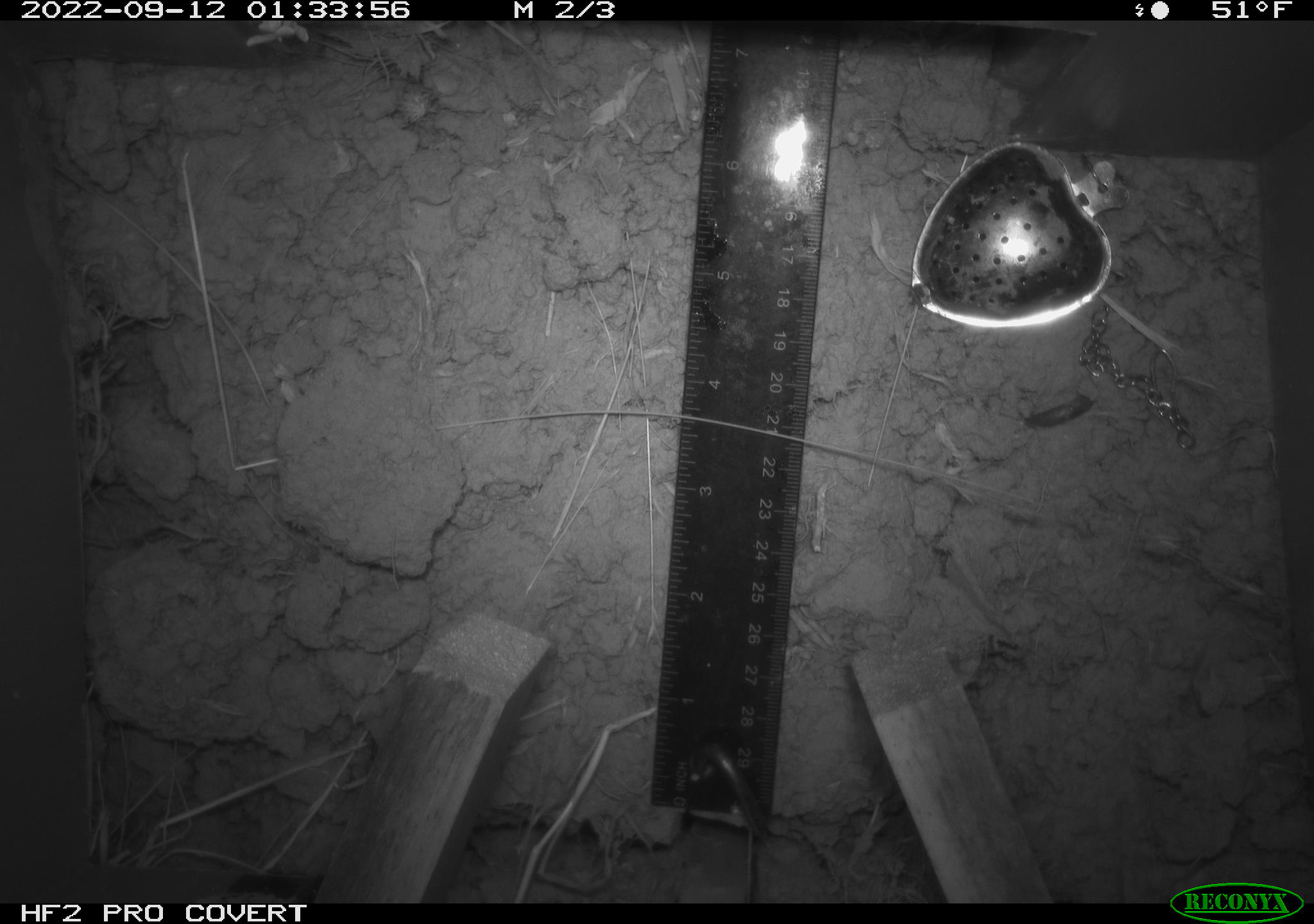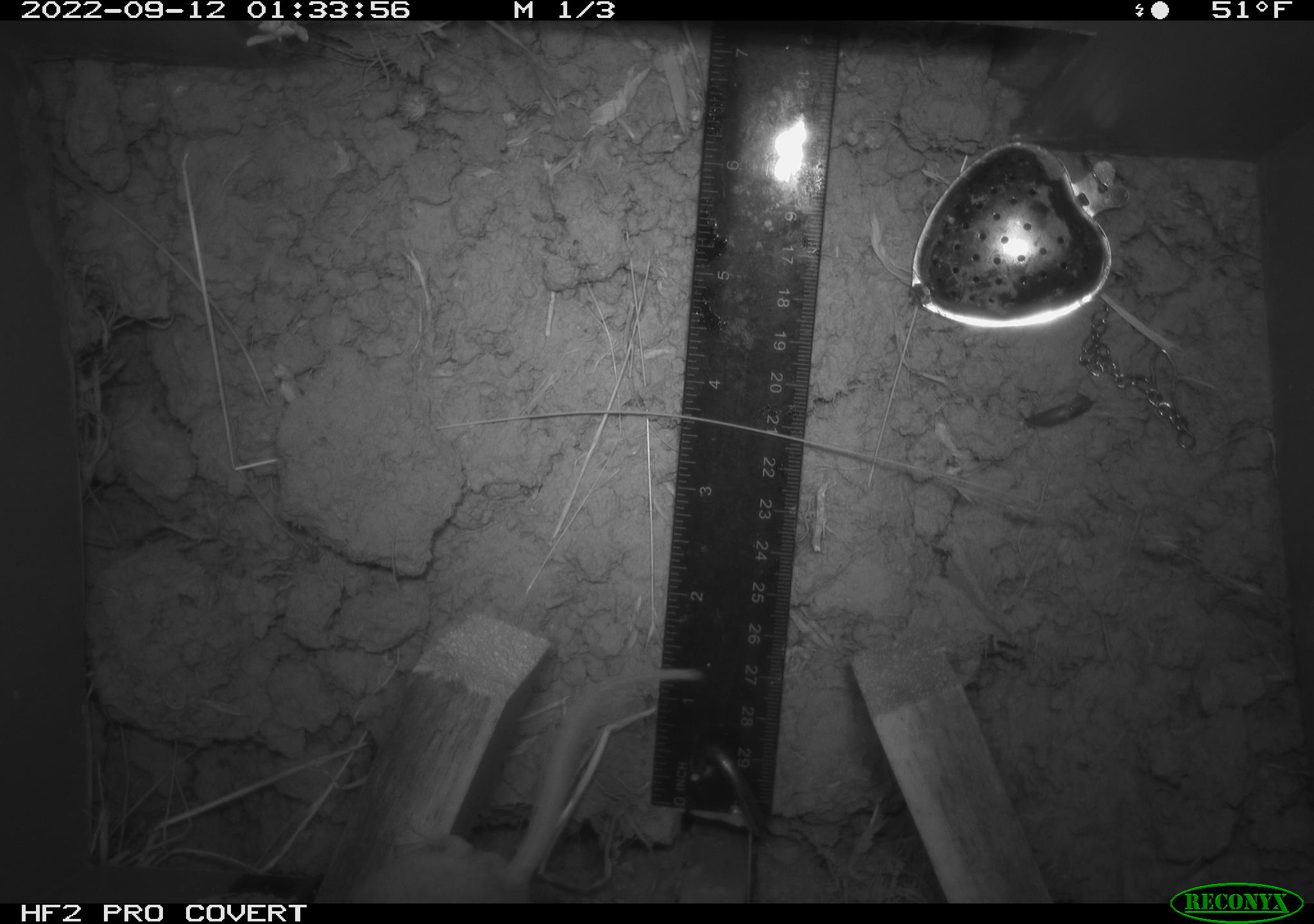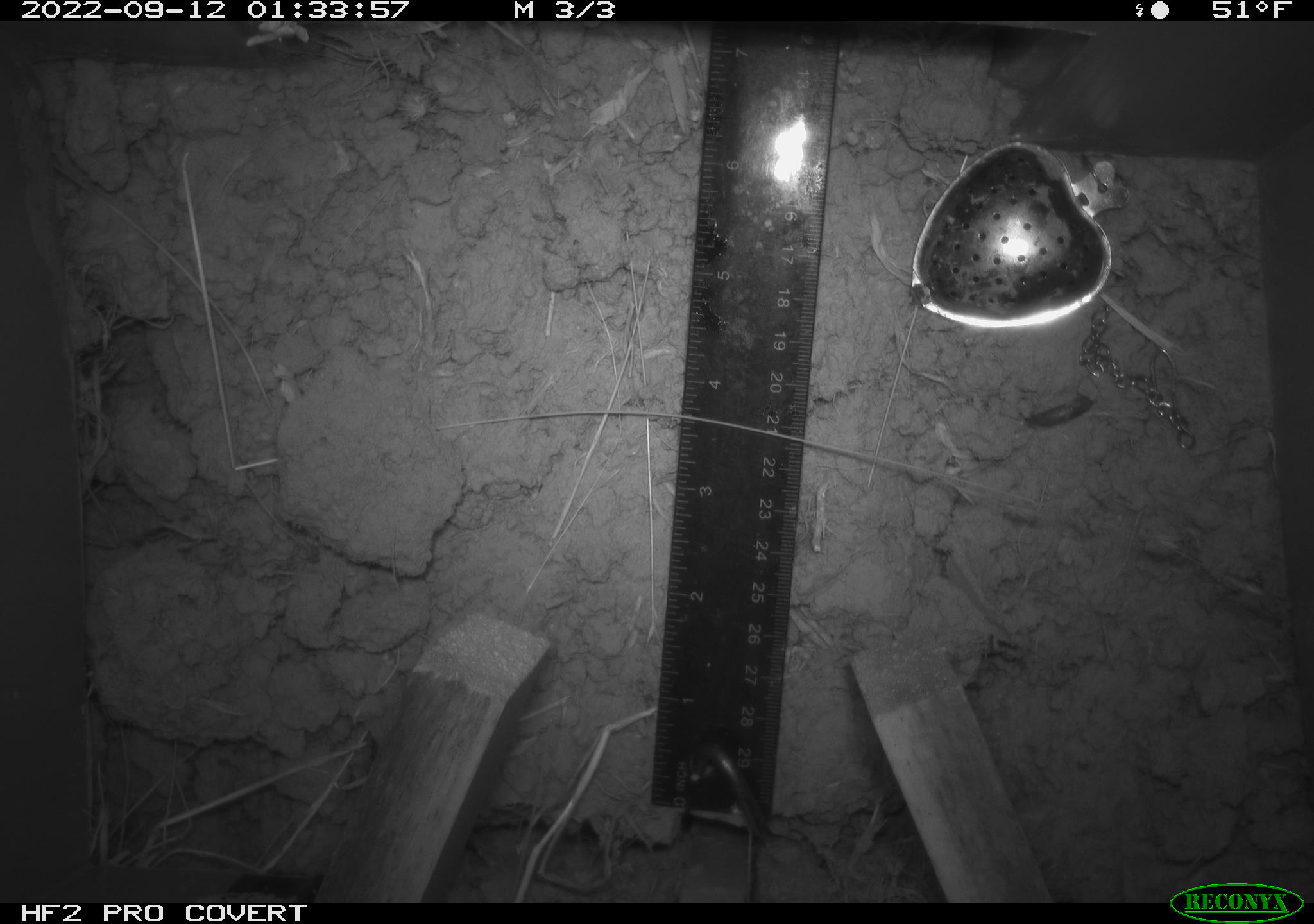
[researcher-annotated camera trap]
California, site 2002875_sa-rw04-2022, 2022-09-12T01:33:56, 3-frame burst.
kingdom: Animalia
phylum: Chordata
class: Mammalia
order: Rodentia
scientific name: Rodentia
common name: mouse species